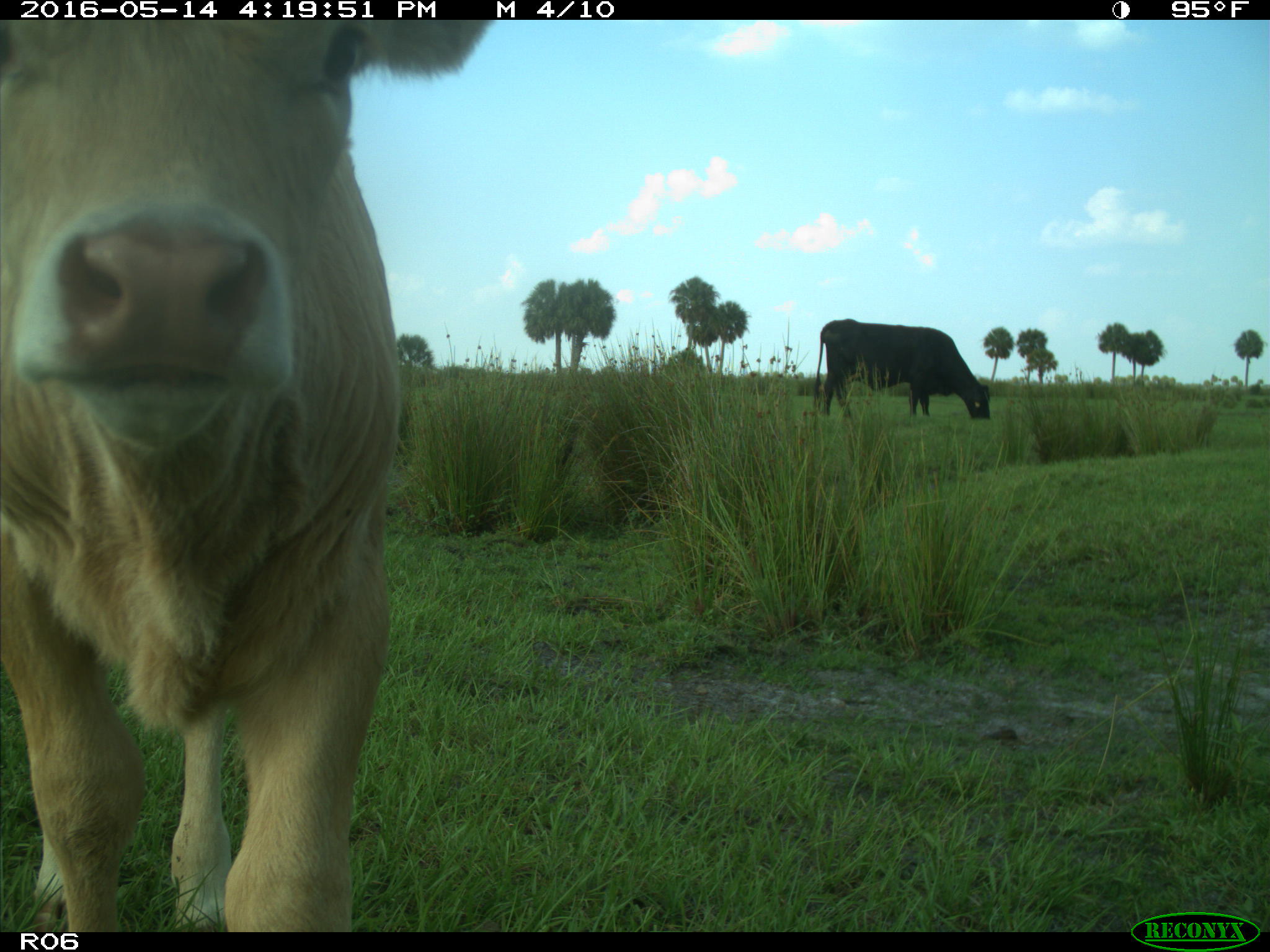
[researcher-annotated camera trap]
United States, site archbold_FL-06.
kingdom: Animalia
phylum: Chordata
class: Mammalia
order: Artiodactyla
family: Bovidae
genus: Bos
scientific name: Bos taurus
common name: domestic cow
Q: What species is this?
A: Bos taurus (domestic cow).